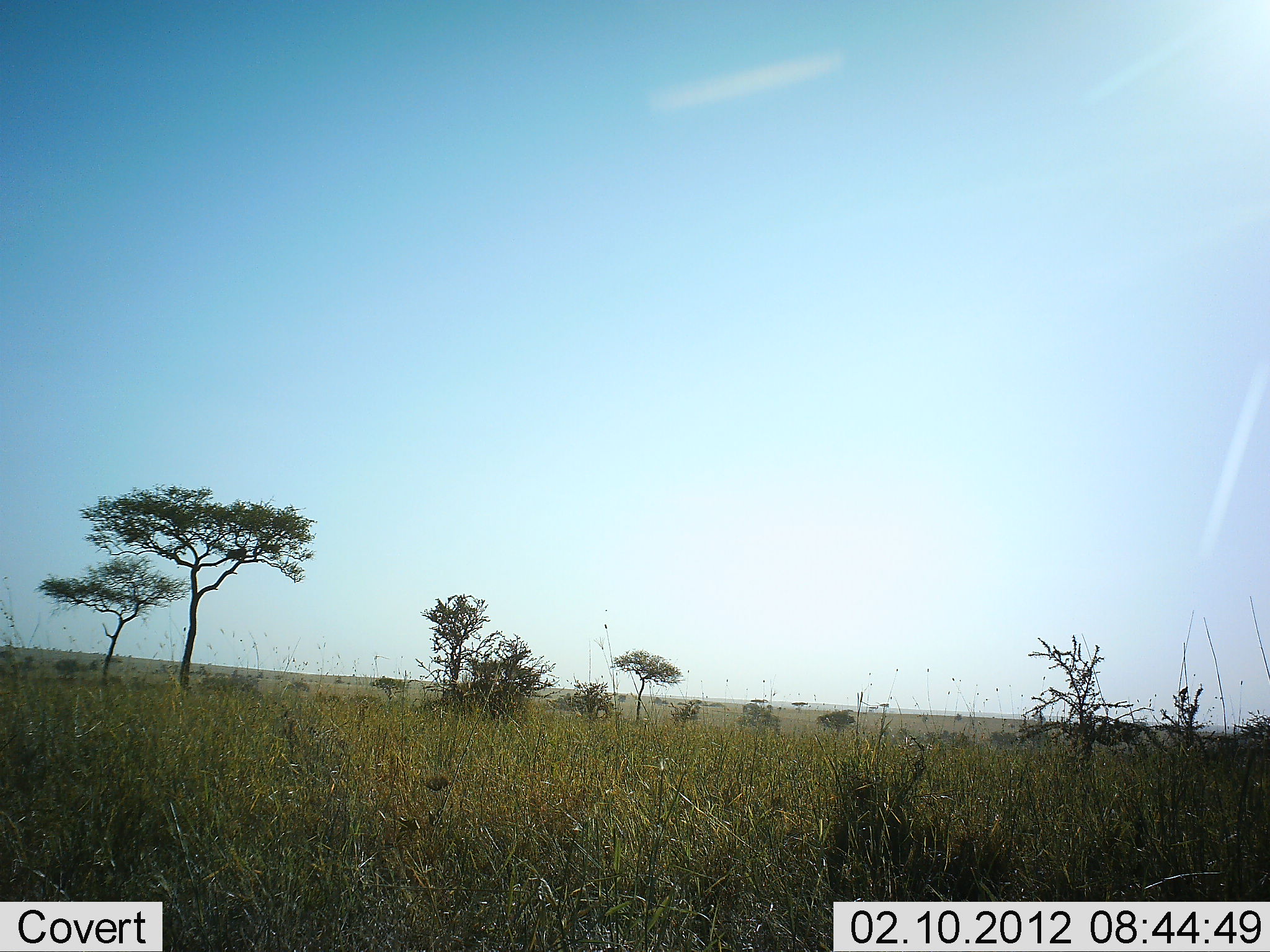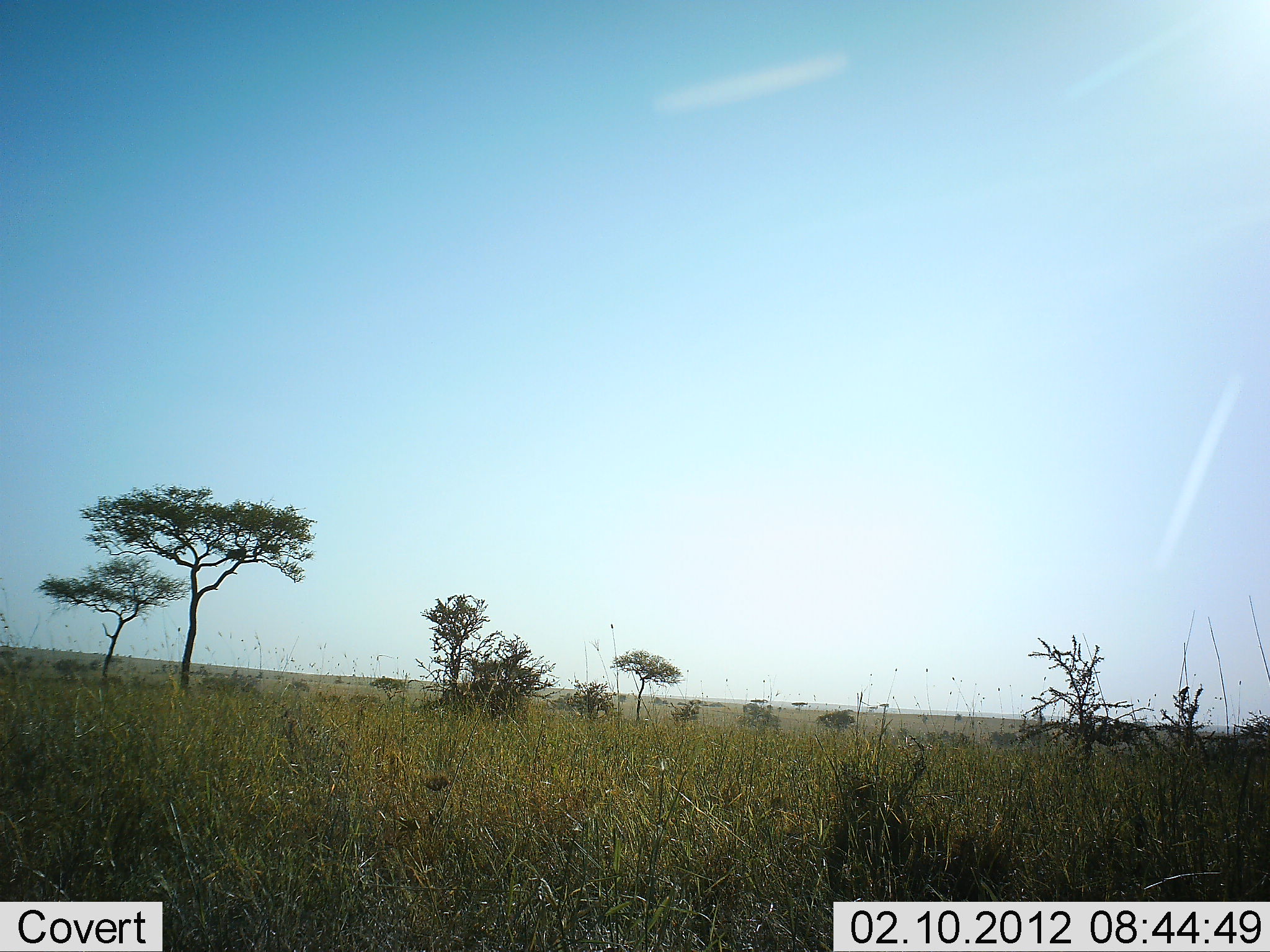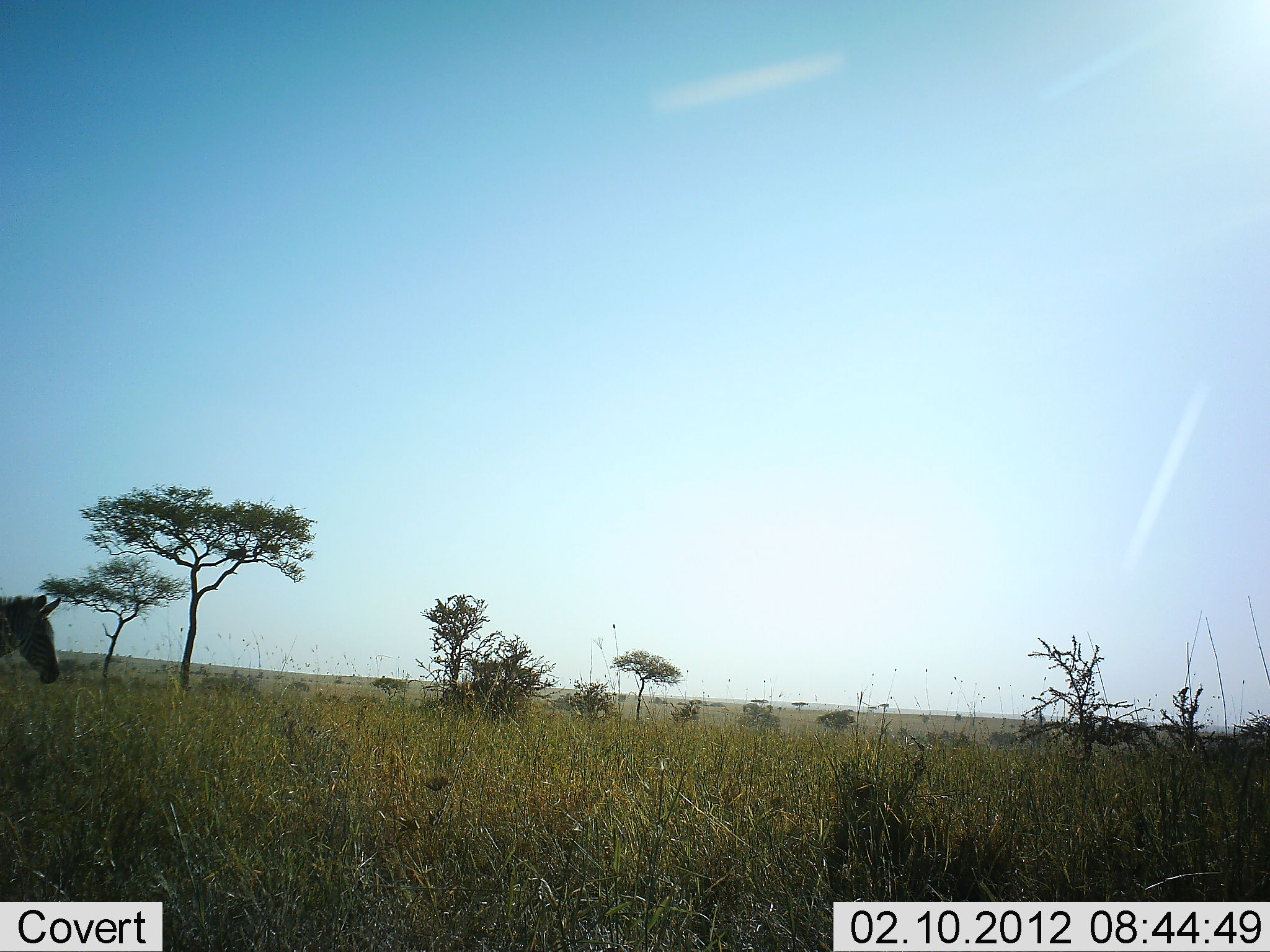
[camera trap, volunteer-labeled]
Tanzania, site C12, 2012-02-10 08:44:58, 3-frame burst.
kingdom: Animalia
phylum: Chordata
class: Mammalia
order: Perissodactyla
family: Equidae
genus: Equus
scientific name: Equus quagga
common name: plains zebra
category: zebra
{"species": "zebra (plains zebra) (Equus quagga)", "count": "1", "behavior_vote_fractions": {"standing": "0%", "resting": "0%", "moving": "100%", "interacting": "0%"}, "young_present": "0%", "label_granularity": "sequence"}